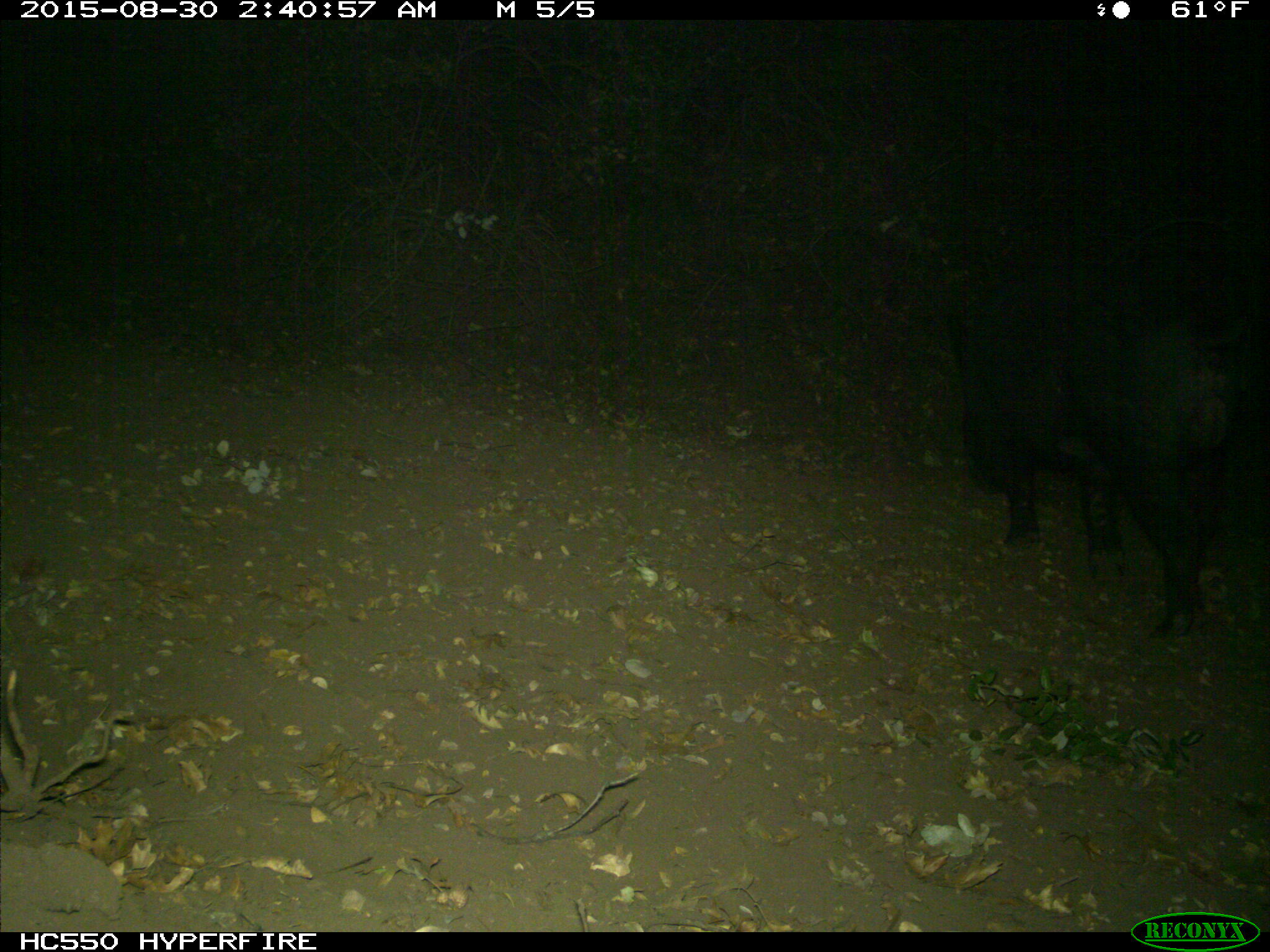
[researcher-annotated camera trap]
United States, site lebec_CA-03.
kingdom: Animalia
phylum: Chordata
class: Mammalia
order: Artiodactyla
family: Suidae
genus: Sus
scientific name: Sus scrofa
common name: wild boar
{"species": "Sus scrofa (wild boar)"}